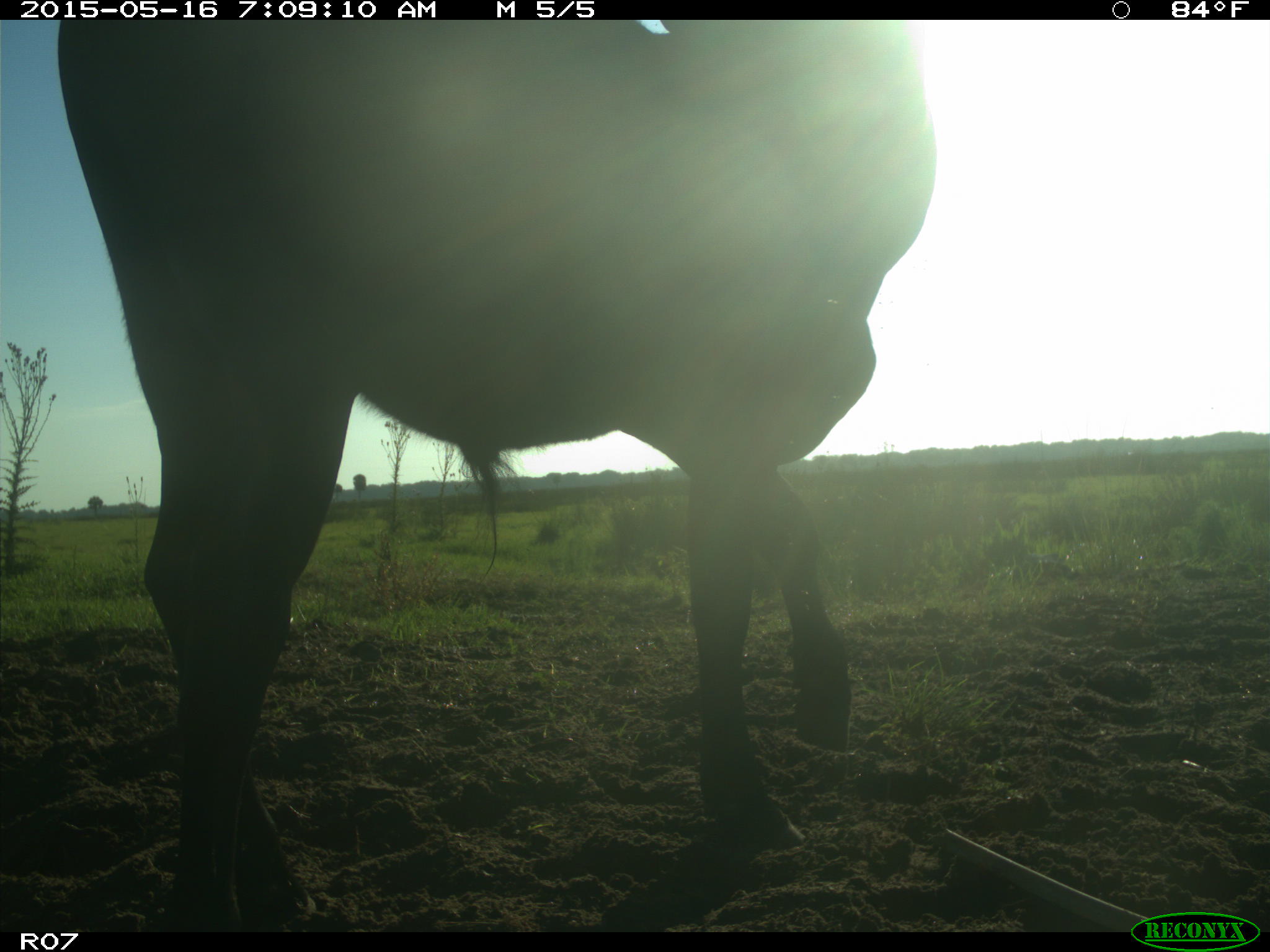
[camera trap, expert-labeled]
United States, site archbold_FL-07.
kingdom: Animalia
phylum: Chordata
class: Mammalia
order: Artiodactyla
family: Bovidae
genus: Bos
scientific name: Bos taurus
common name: domestic cow